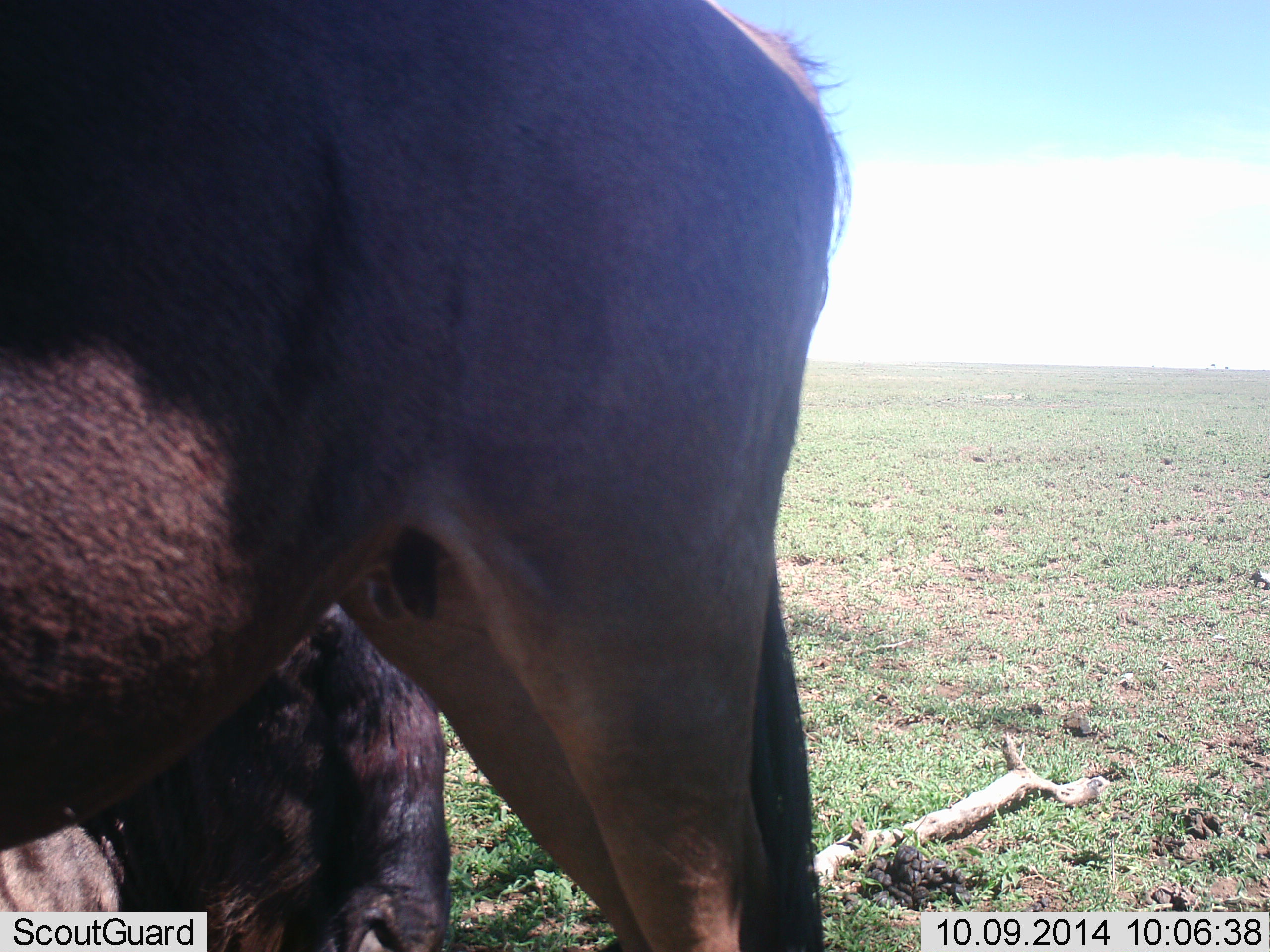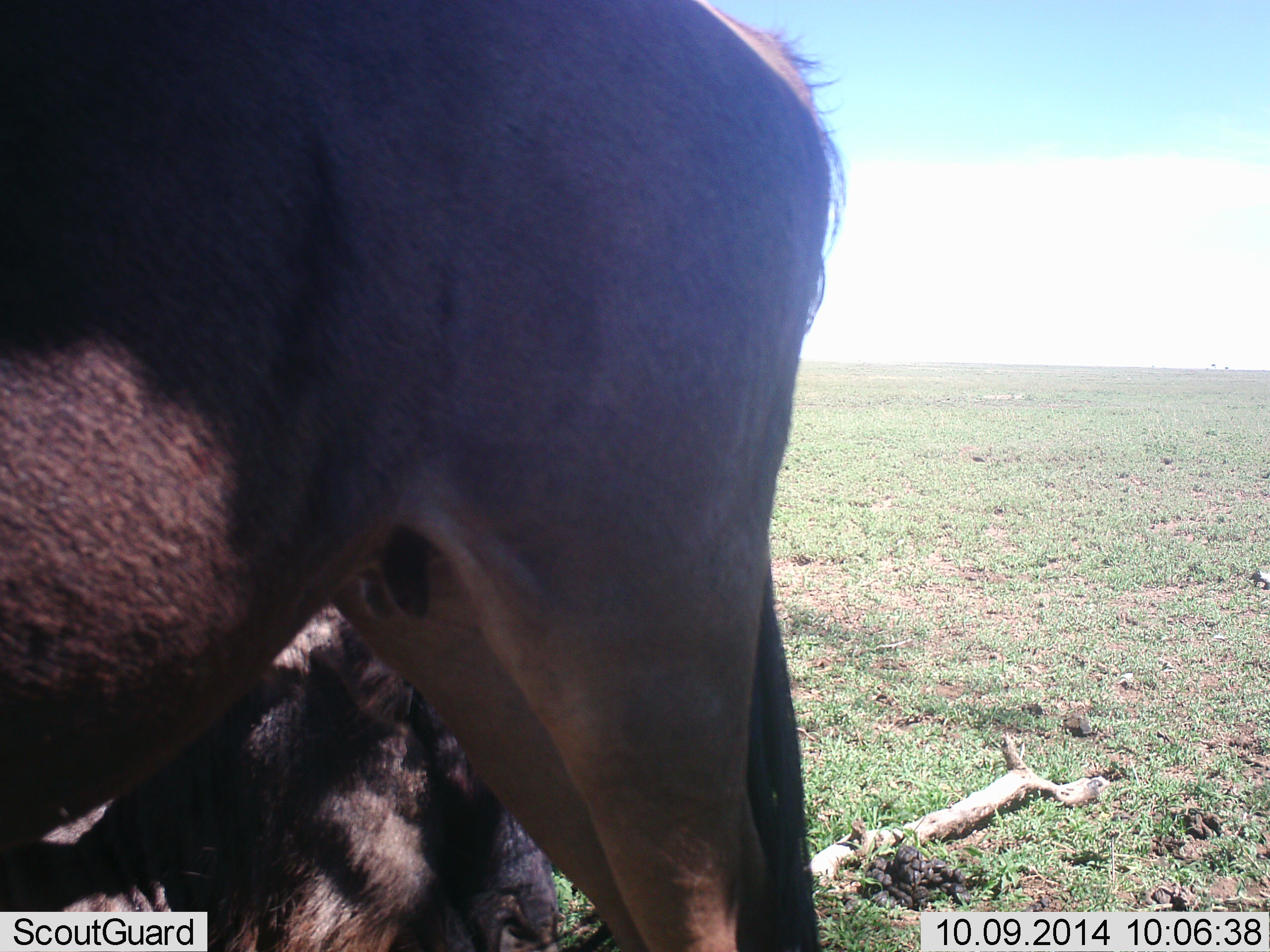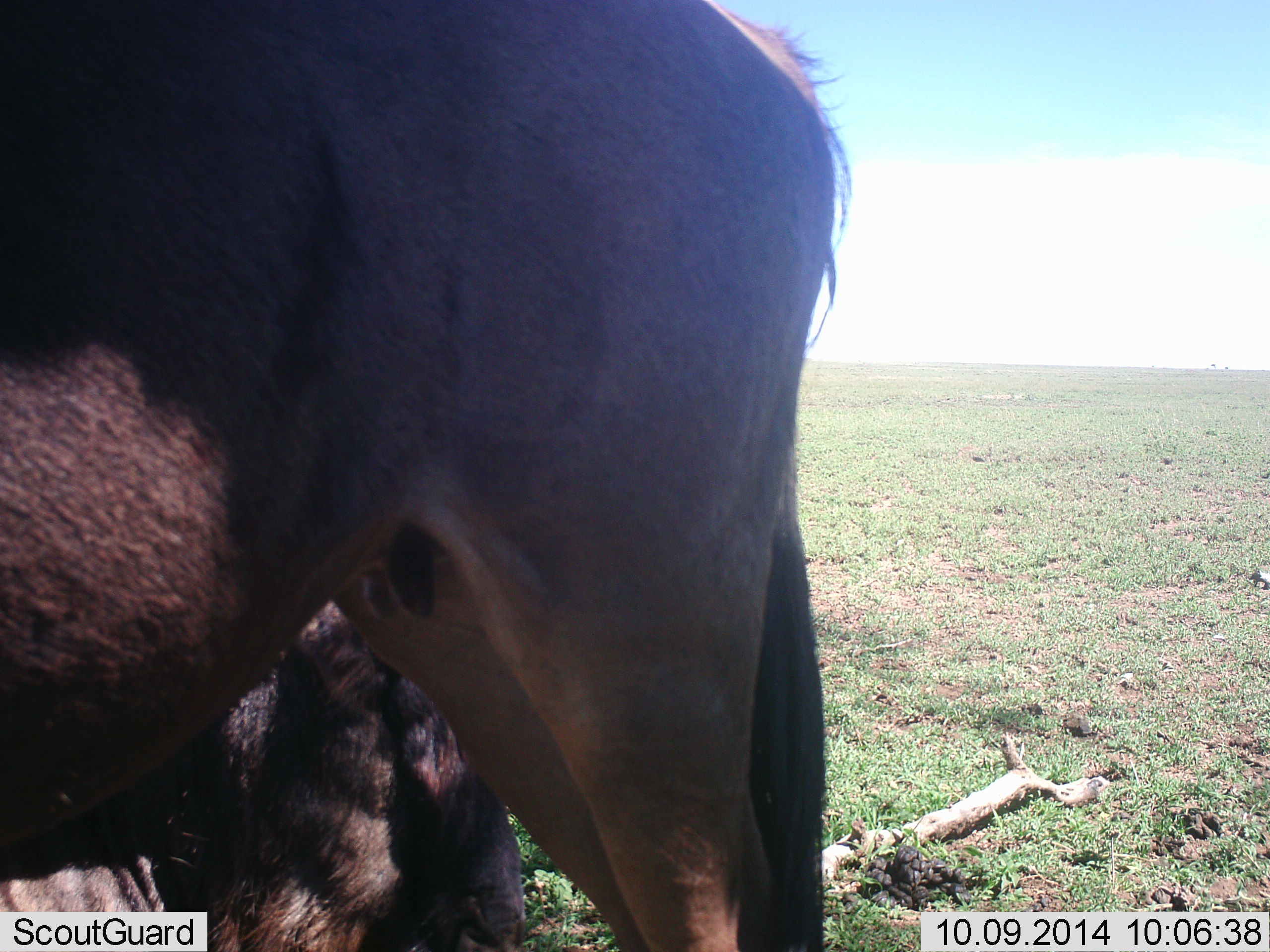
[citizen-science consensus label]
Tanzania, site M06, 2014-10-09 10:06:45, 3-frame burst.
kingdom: Animalia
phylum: Chordata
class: Mammalia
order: Artiodactyla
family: Bovidae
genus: Connochaetes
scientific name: Connochaetes taurinus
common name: blue wildebeest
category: wildebeest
Wildebeest (blue wildebeest) (Connochaetes taurinus), count 2. Behavior (volunteer vote fractions): standing 100%, resting 70%, moving 0%, interacting 0%. Young present (vote fraction): 10%. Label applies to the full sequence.